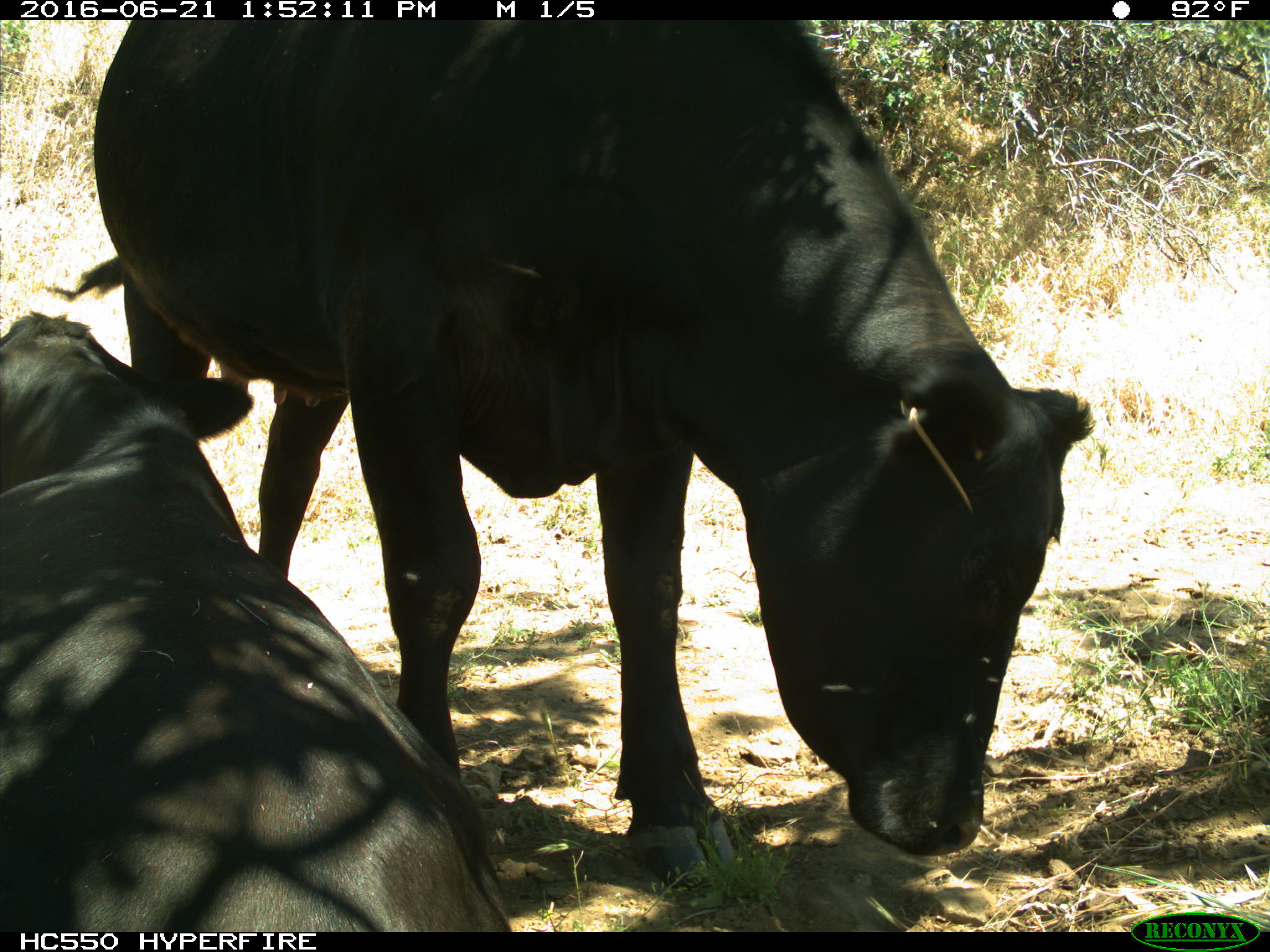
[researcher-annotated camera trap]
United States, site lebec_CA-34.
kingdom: Animalia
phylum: Chordata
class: Mammalia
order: Artiodactyla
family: Bovidae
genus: Bos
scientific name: Bos taurus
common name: domestic cow